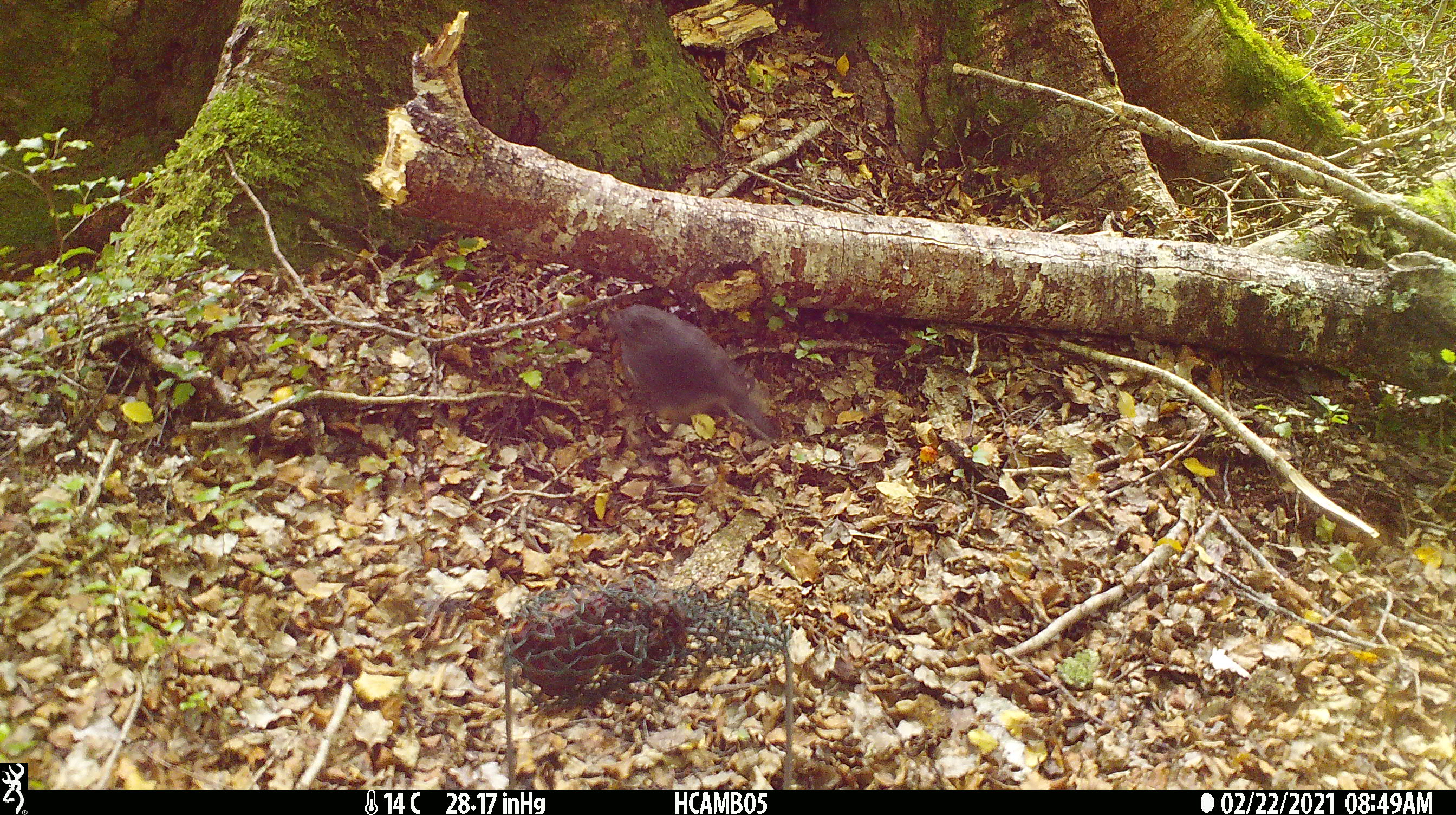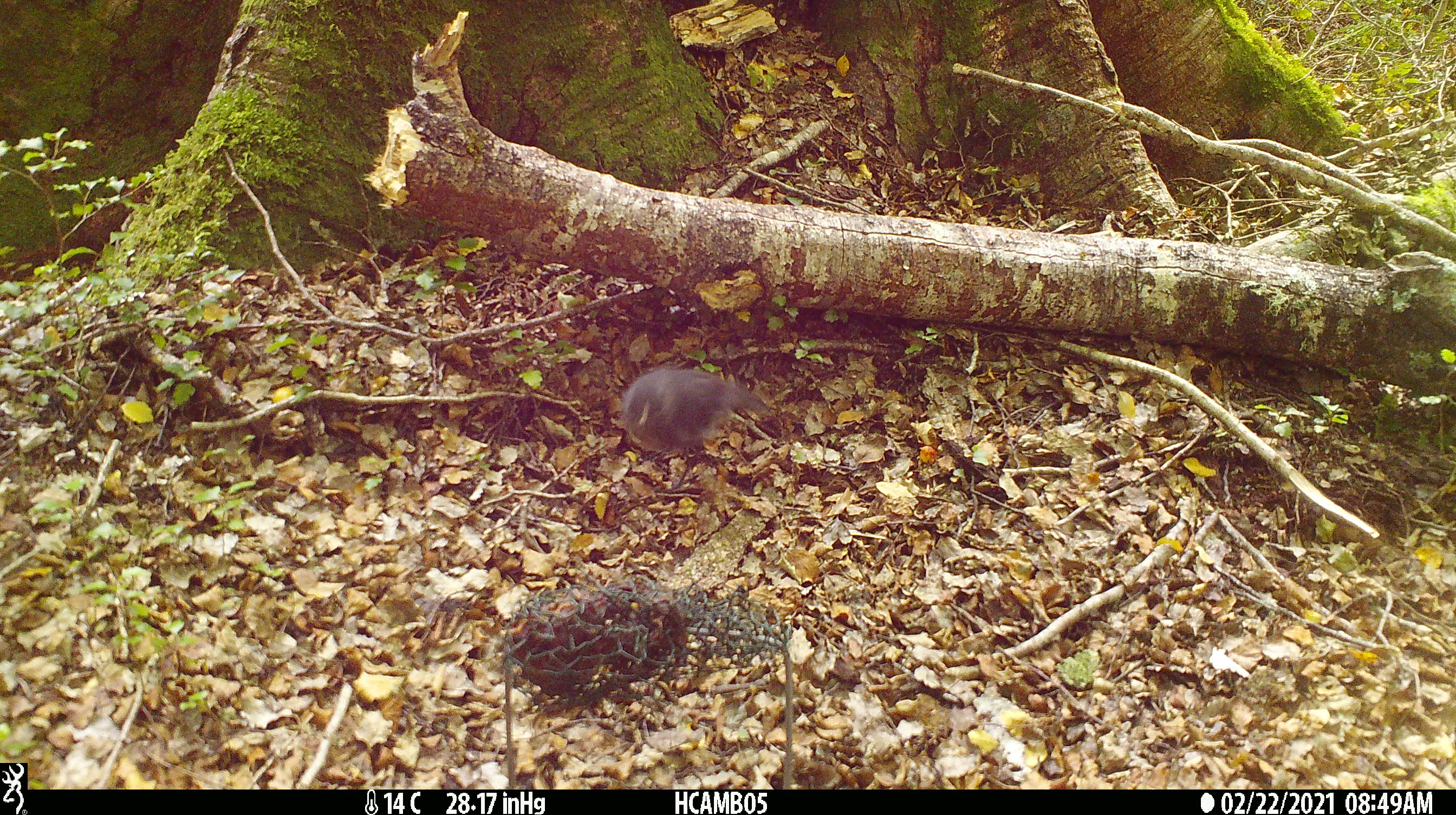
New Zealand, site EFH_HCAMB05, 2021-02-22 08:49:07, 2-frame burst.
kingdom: Animalia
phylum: Chordata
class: Aves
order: Passeriformes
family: Petroicidae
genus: Petroica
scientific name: Petroica australis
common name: new zealand robin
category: robin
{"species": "robin (new zealand robin) (Petroica australis)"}